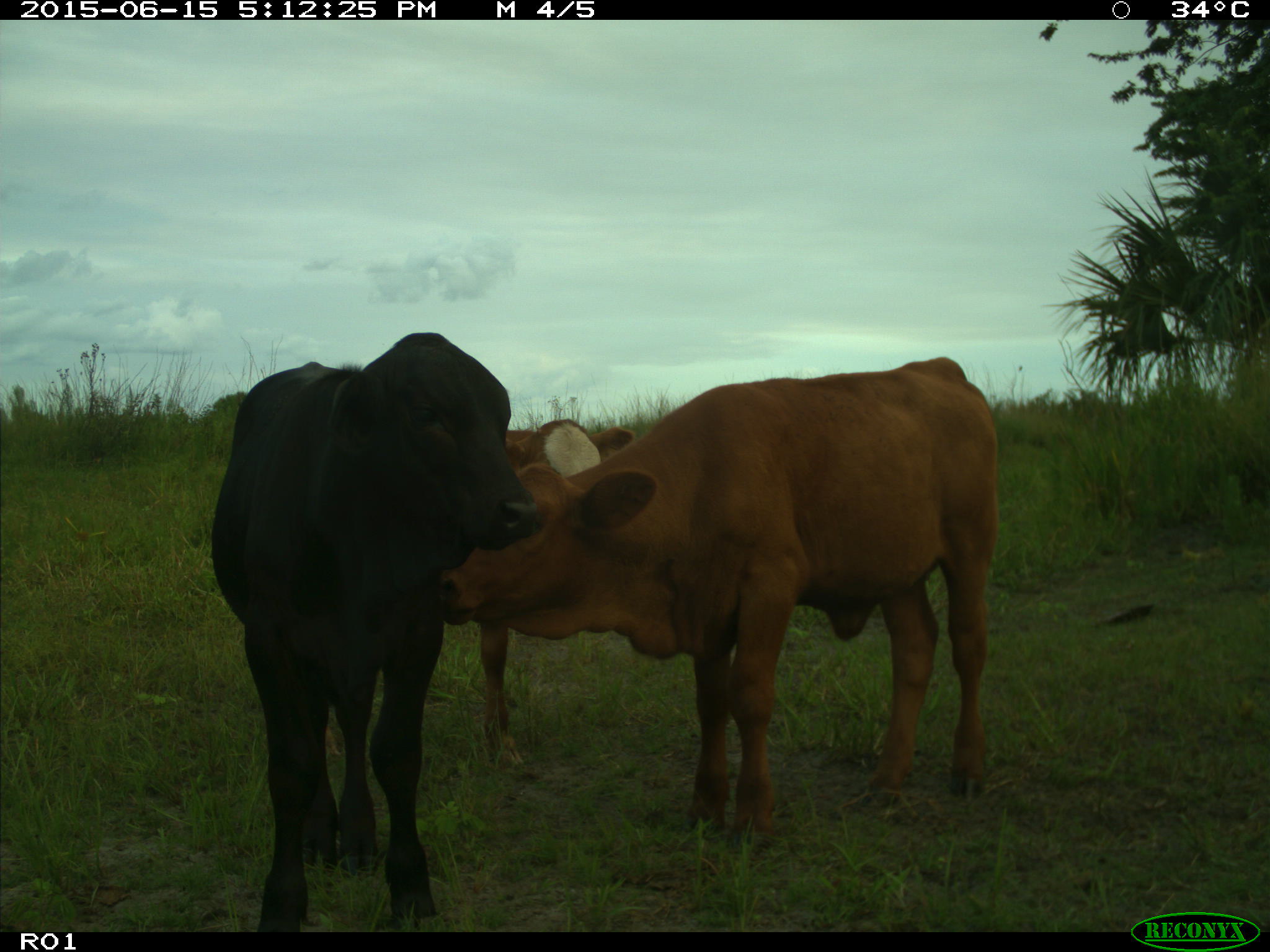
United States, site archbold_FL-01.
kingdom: Animalia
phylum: Chordata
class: Mammalia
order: Artiodactyla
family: Bovidae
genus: Bos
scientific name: Bos taurus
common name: domestic cow